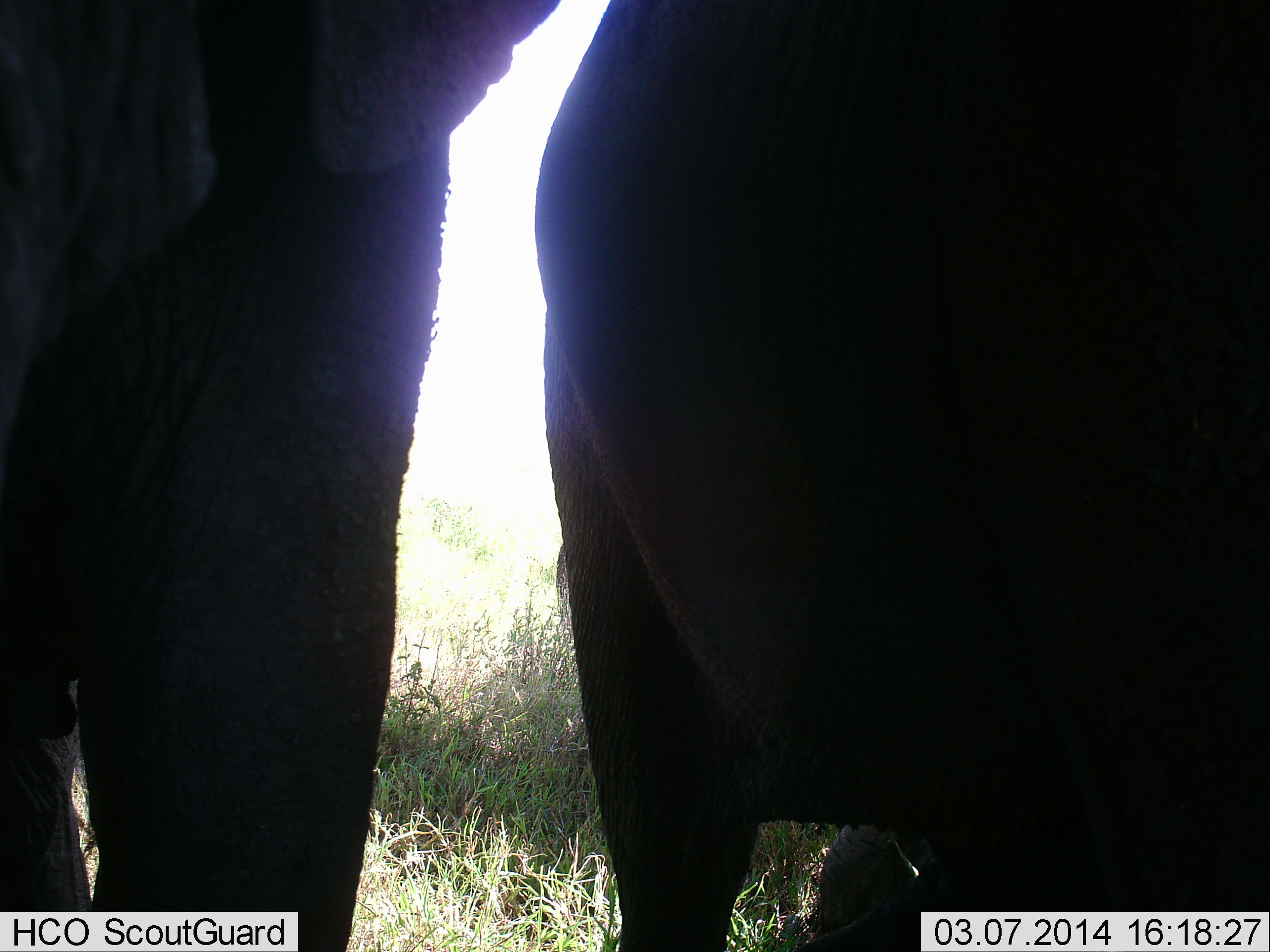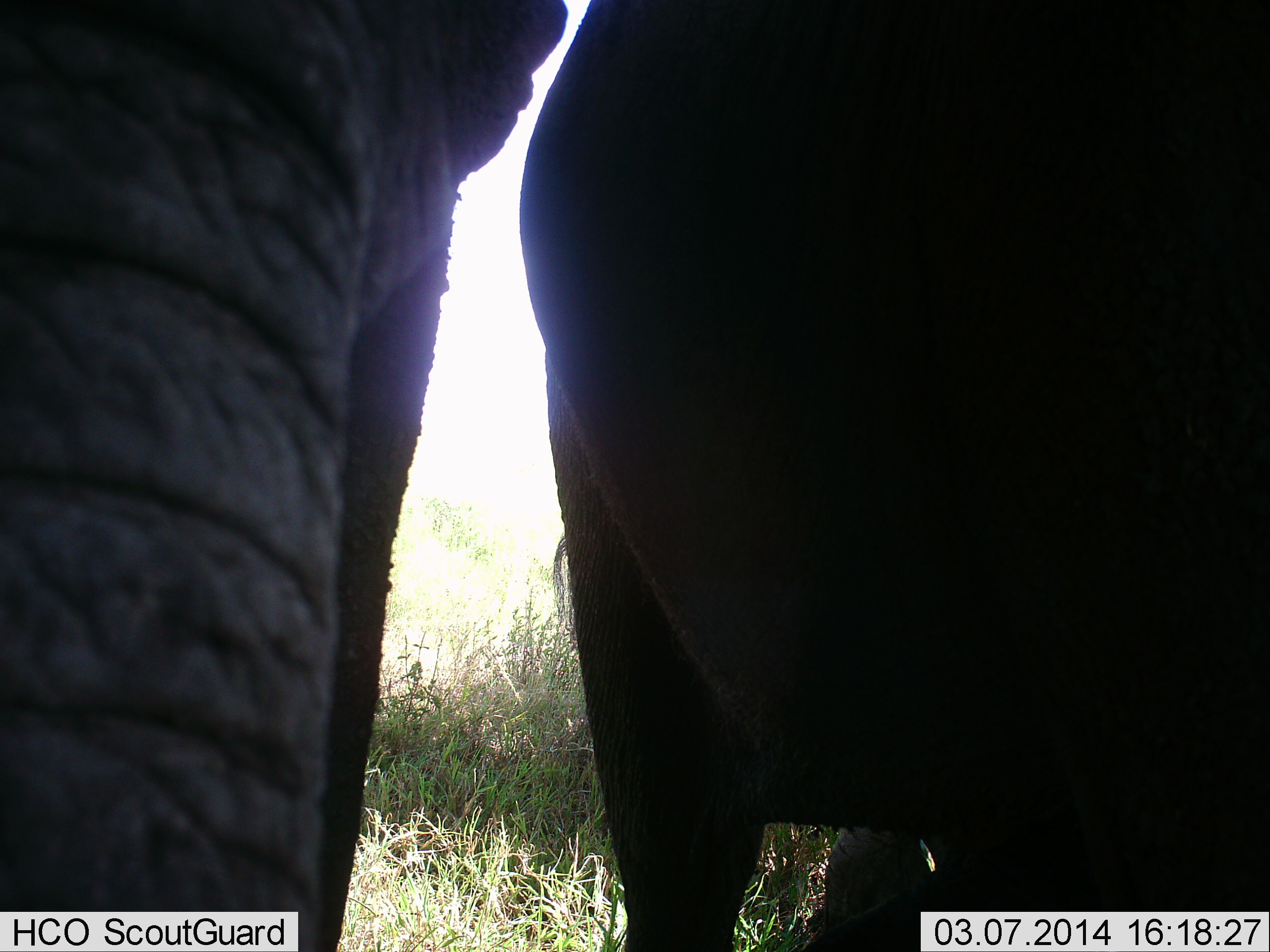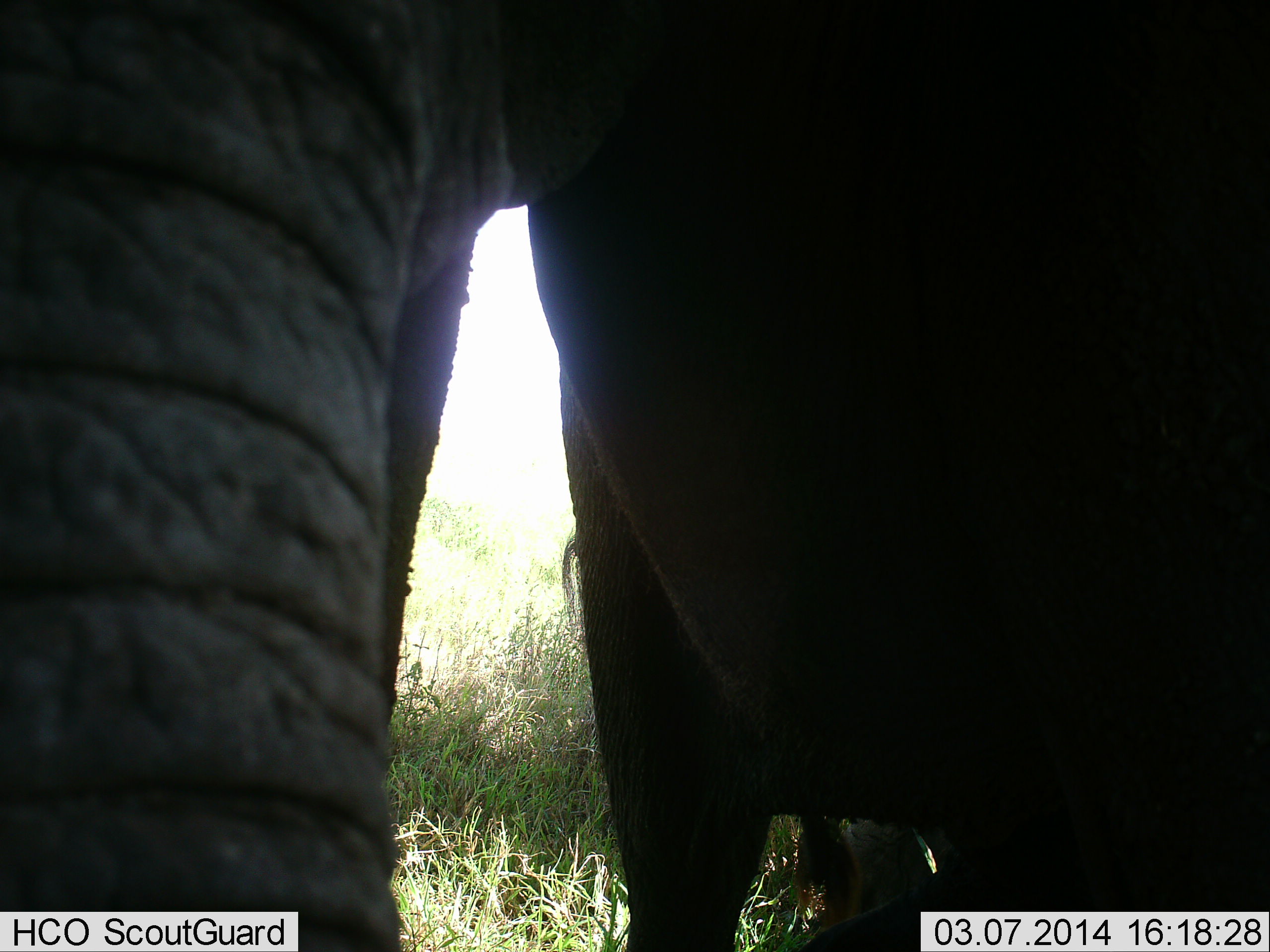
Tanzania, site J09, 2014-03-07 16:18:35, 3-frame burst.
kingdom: Animalia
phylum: Chordata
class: Mammalia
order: Proboscidea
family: Elephantidae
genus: Loxodonta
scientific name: Loxodonta africana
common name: african bush elephant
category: elephant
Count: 2.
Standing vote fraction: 90%.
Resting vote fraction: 0%.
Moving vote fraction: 10%.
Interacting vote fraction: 0%.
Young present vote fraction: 0%.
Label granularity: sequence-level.